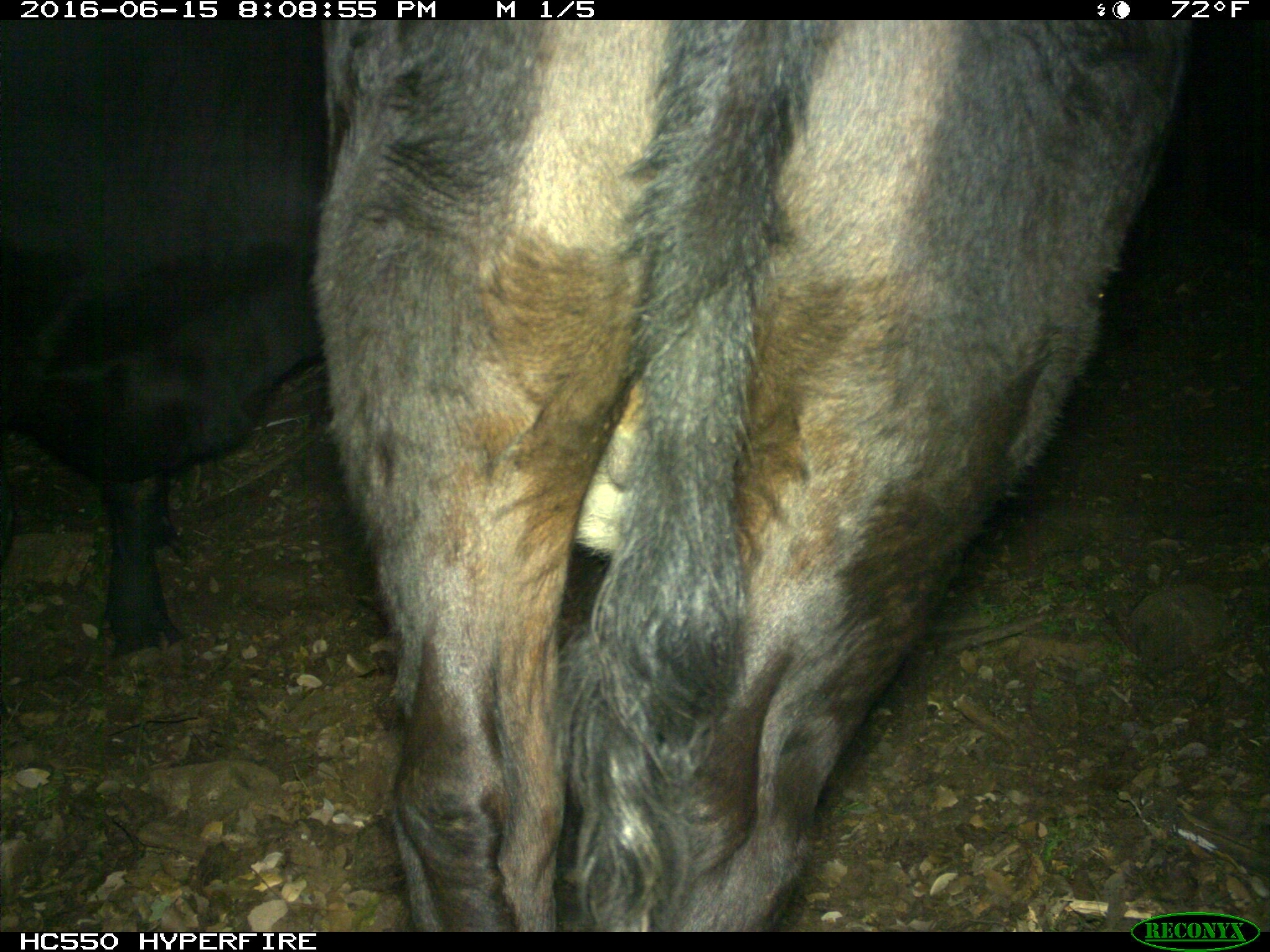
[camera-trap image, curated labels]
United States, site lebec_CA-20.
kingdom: Animalia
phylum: Chordata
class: Mammalia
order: Artiodactyla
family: Bovidae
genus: Bos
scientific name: Bos taurus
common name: domestic cow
Bos taurus (domestic cow).